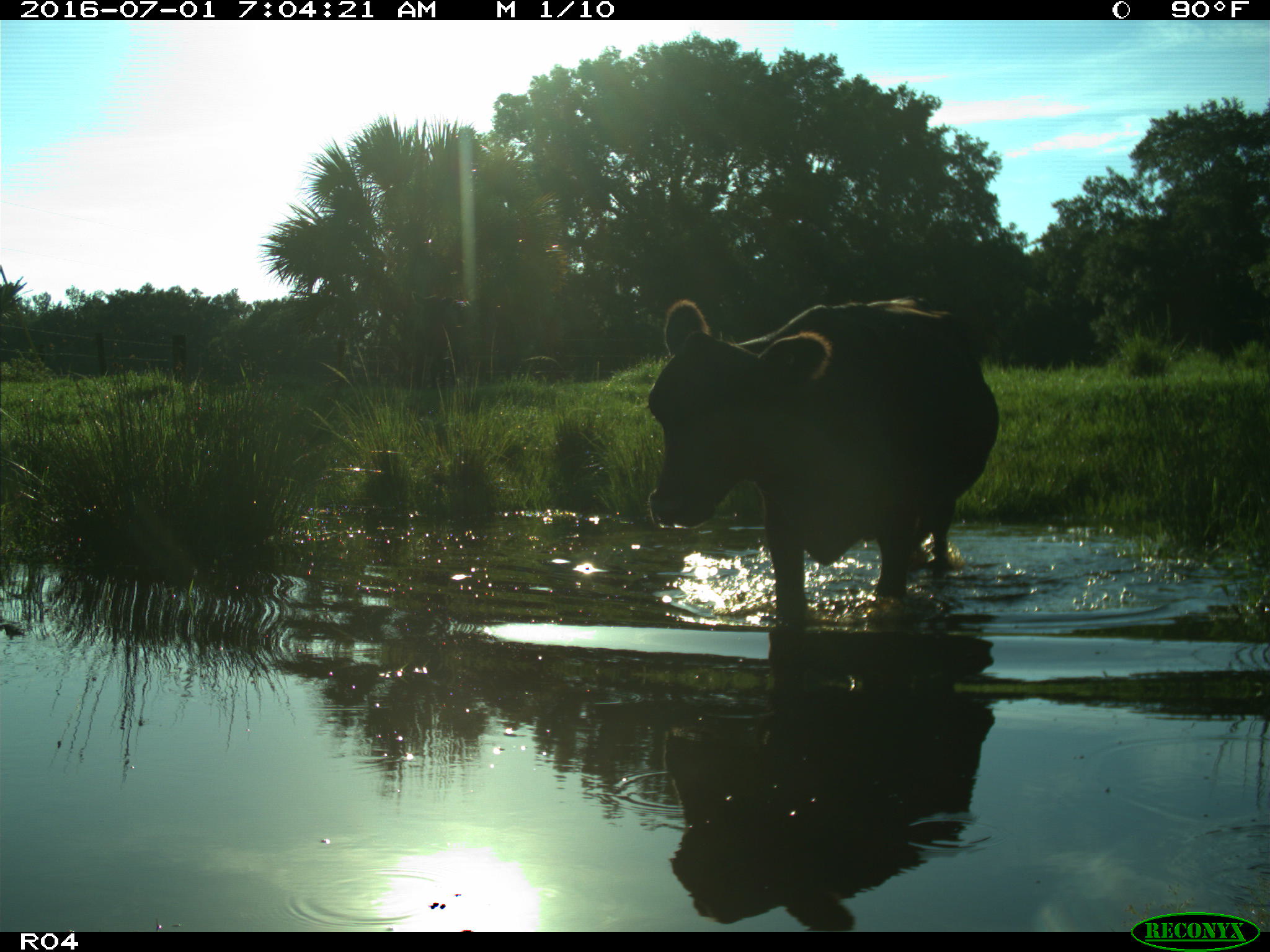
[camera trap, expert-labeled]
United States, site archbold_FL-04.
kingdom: Animalia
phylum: Chordata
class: Mammalia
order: Artiodactyla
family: Bovidae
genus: Bos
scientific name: Bos taurus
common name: domestic cow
Bos taurus (domestic cow).